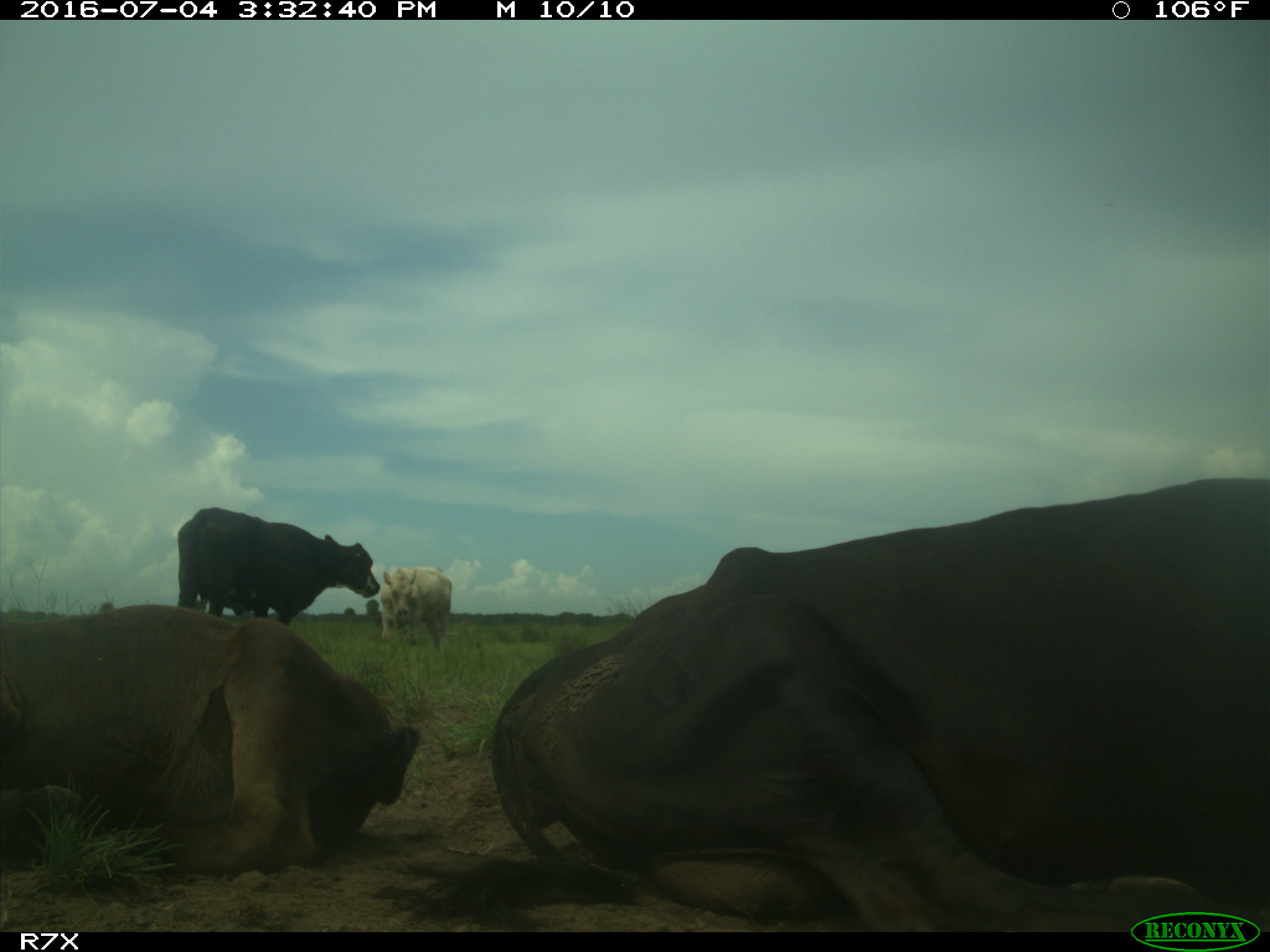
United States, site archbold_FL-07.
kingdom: Animalia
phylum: Chordata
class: Mammalia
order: Artiodactyla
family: Bovidae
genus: Bos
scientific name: Bos taurus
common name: domestic cow